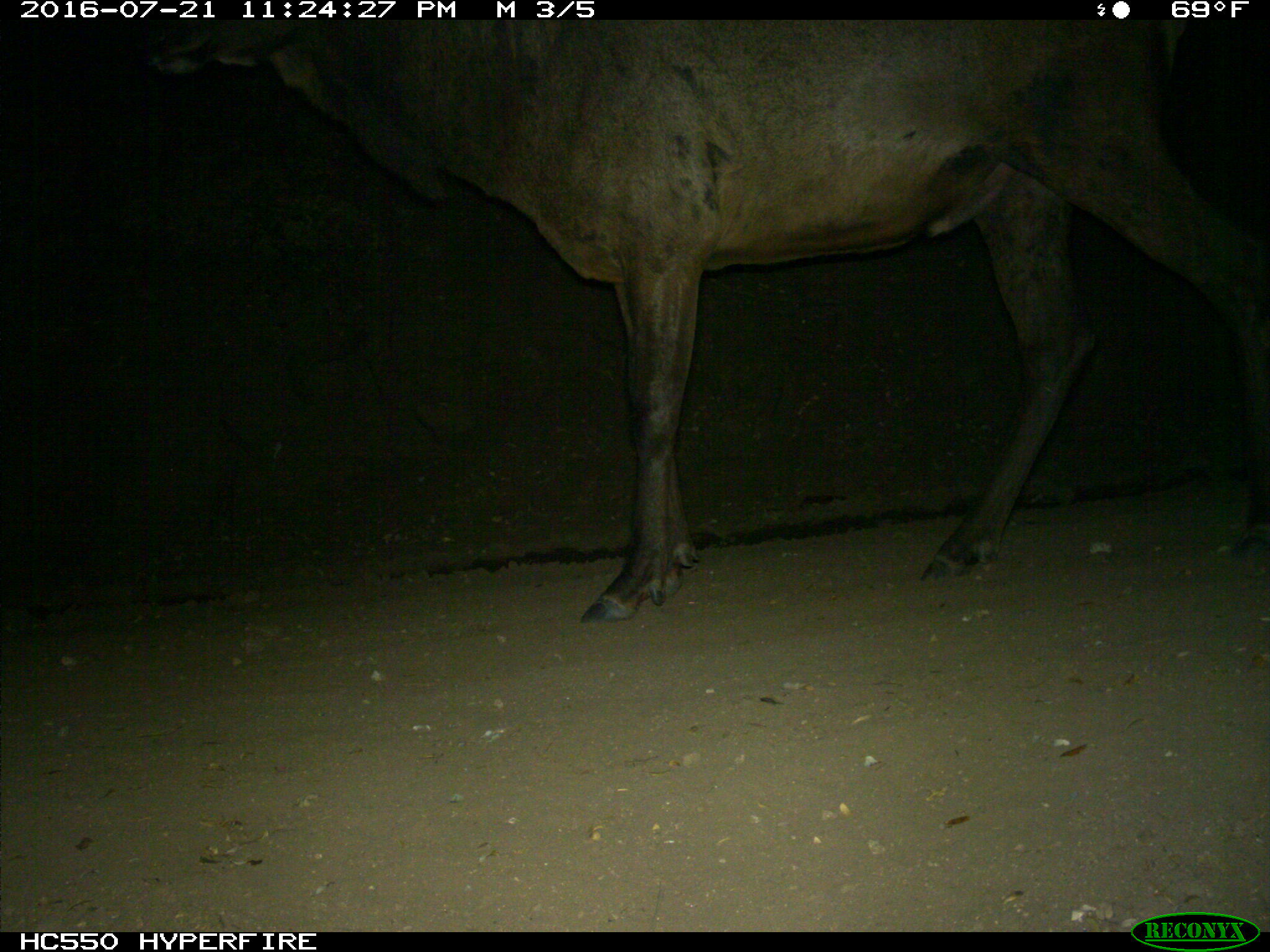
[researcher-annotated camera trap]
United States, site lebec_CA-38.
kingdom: Animalia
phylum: Chordata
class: Mammalia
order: Artiodactyla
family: Cervidae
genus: Cervus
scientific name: Cervus canadensis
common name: elk